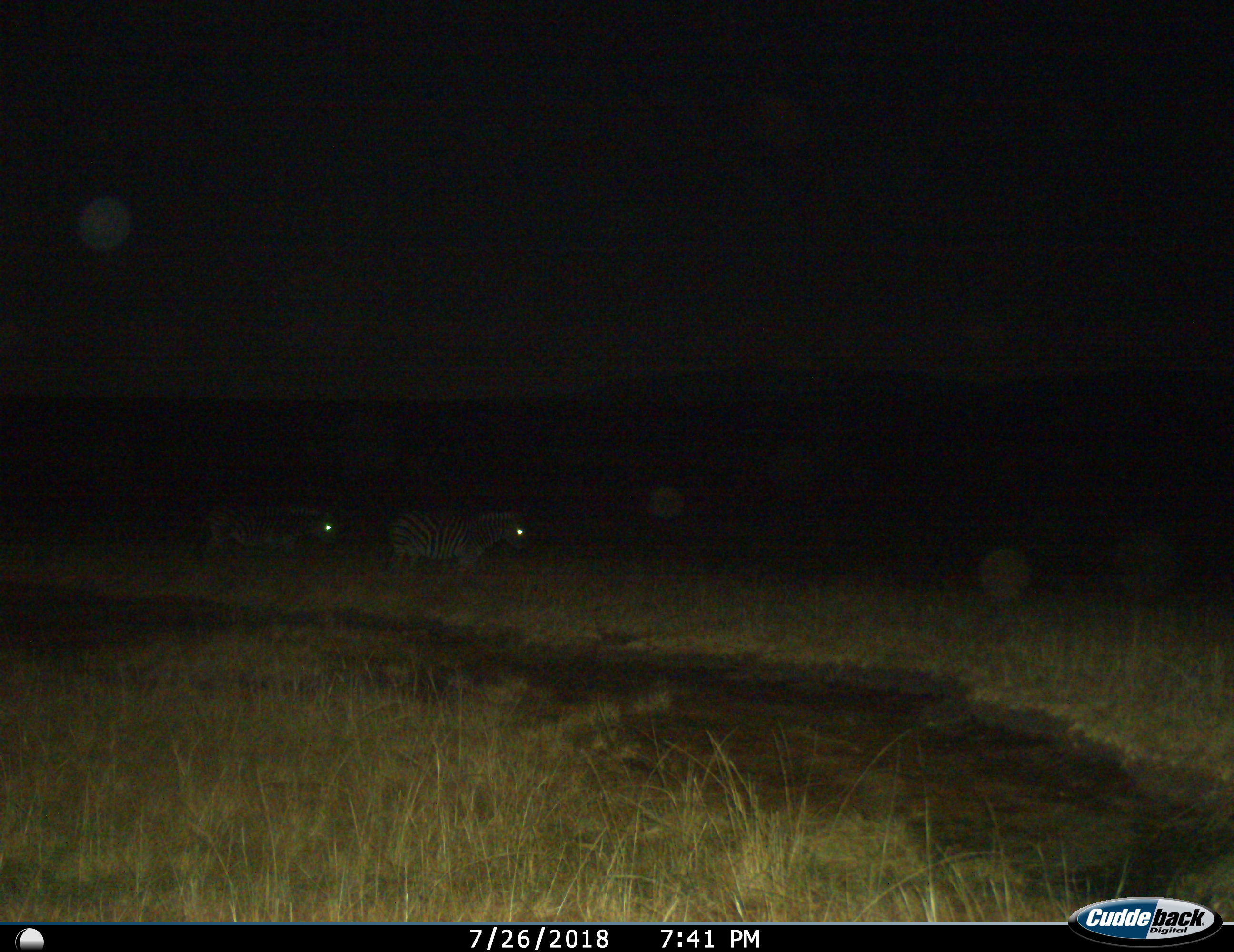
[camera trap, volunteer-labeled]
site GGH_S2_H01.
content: unidentified animal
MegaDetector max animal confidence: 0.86